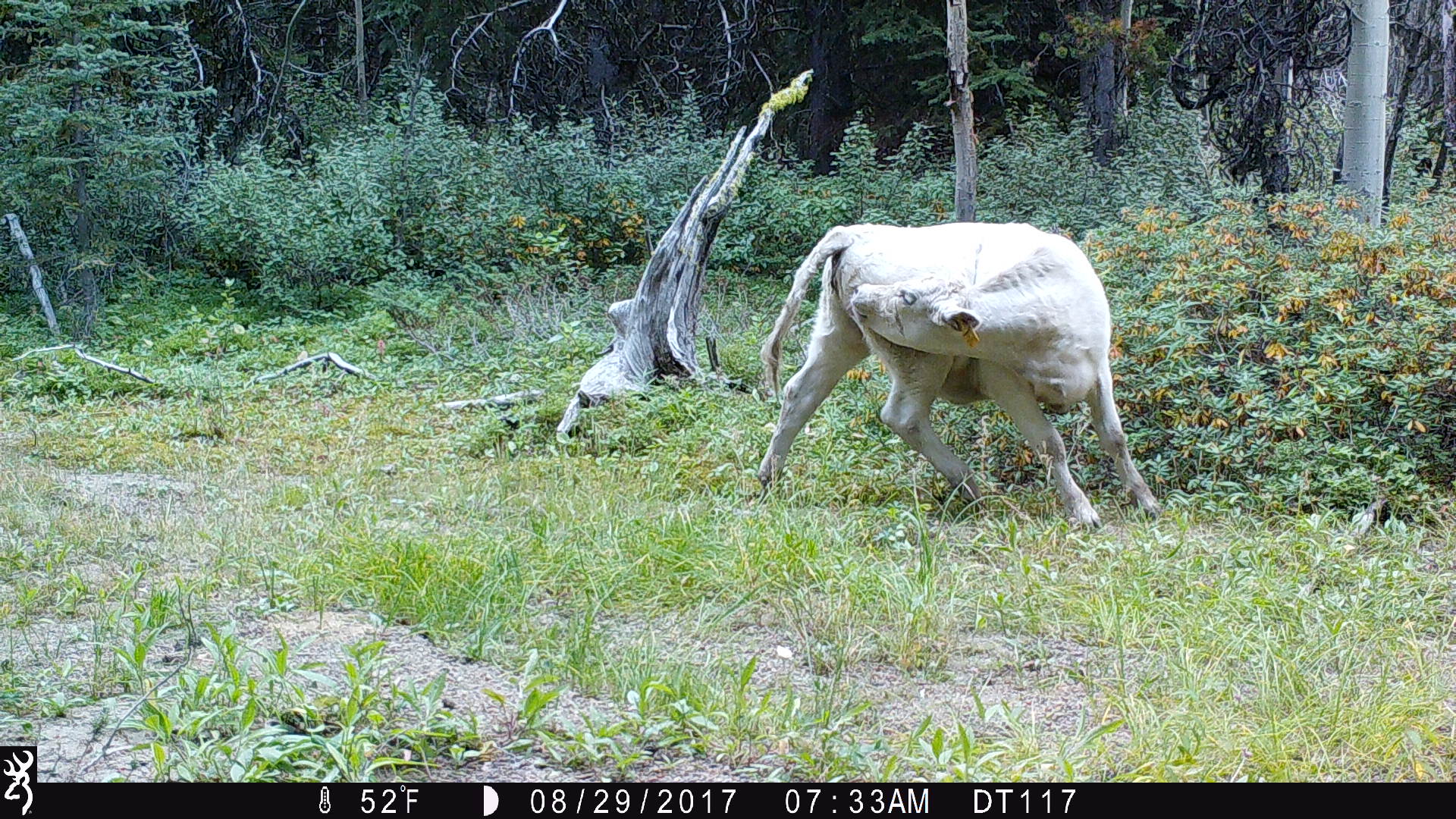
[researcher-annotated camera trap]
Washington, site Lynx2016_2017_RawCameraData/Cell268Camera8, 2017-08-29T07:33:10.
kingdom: Animalia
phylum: Chordata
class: Mammalia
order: Artiodactyla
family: Bovidae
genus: Bos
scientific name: Bos taurus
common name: domestic cattle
Domestic cattle (Bos taurus). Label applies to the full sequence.